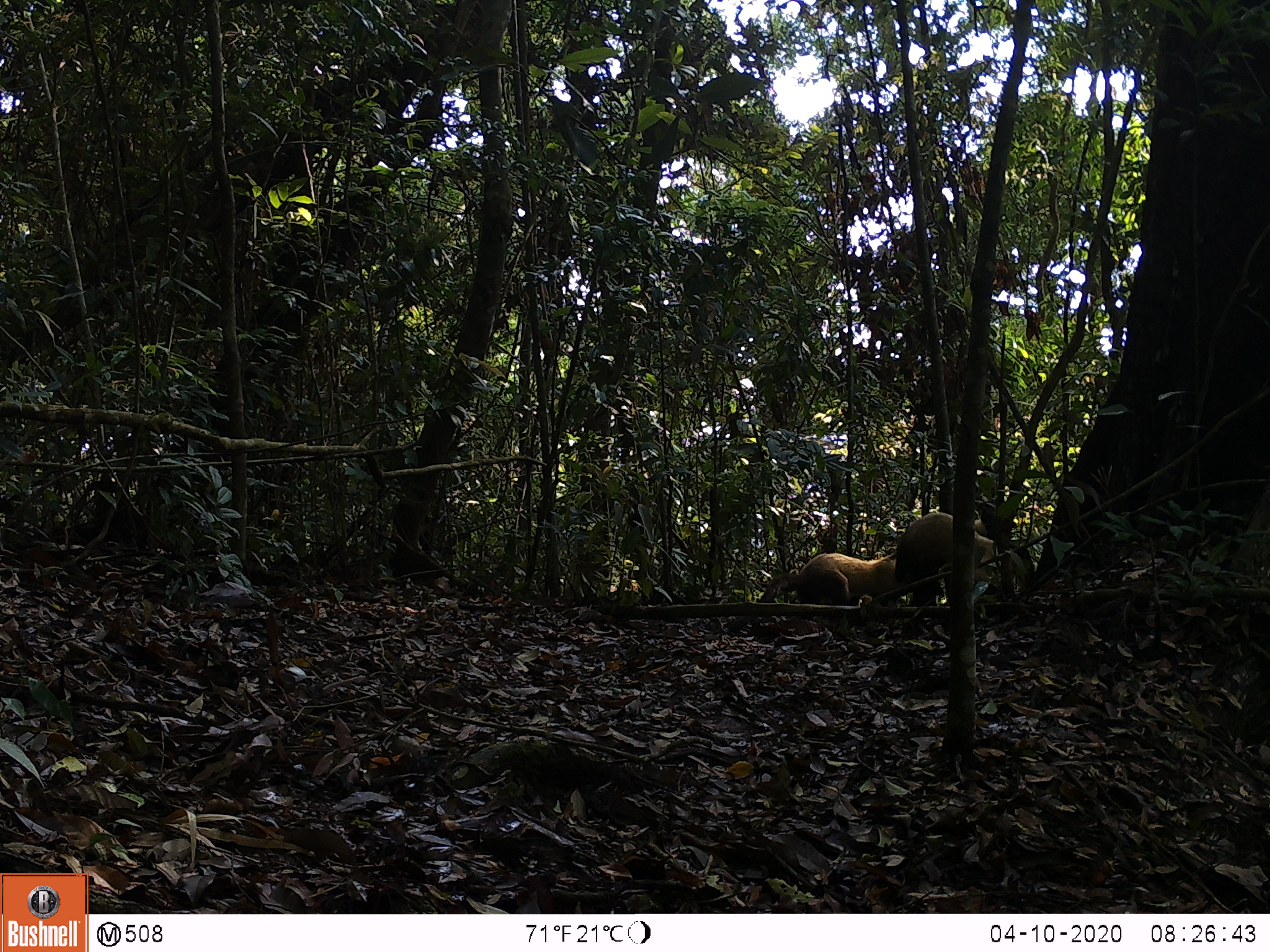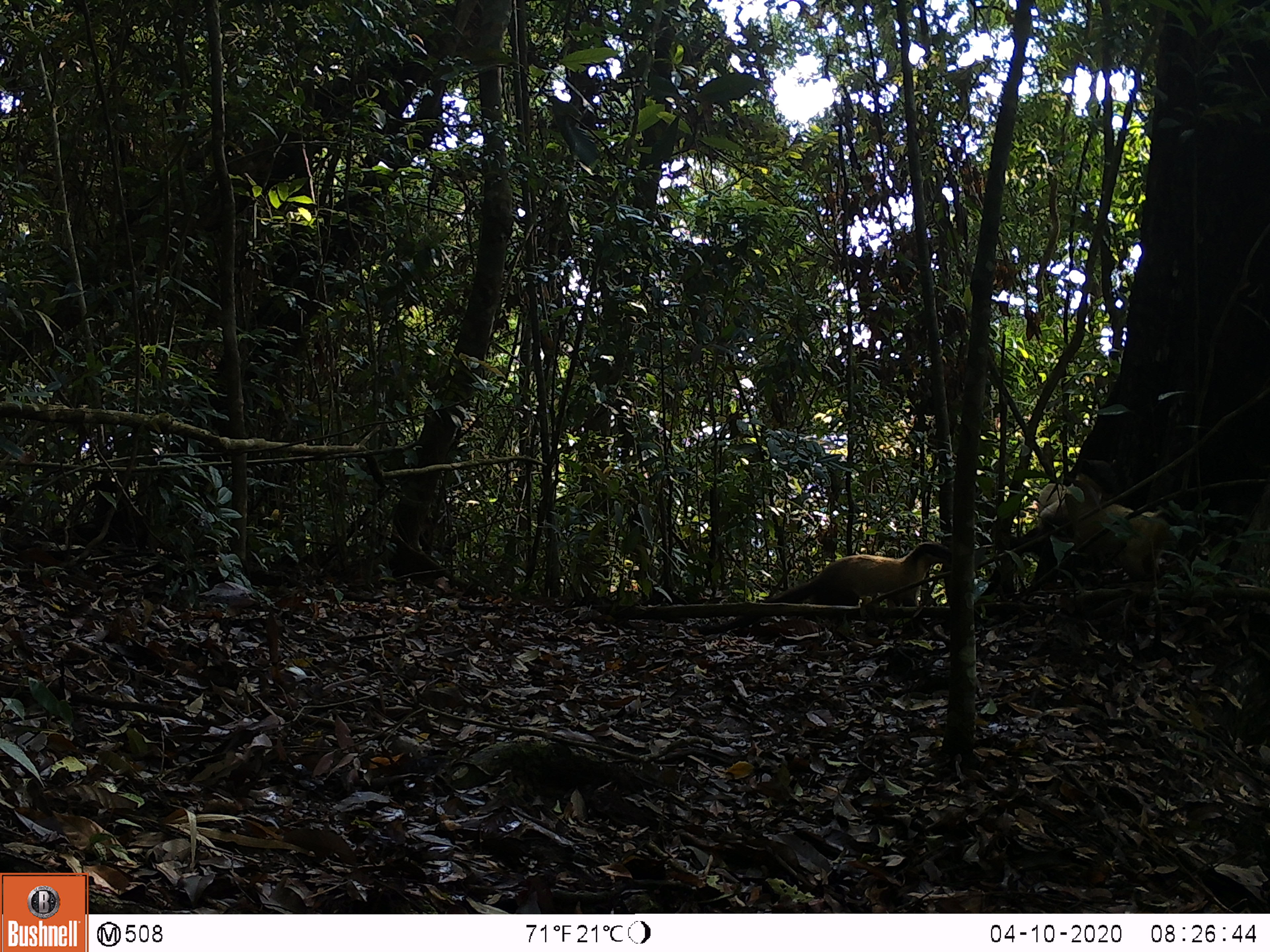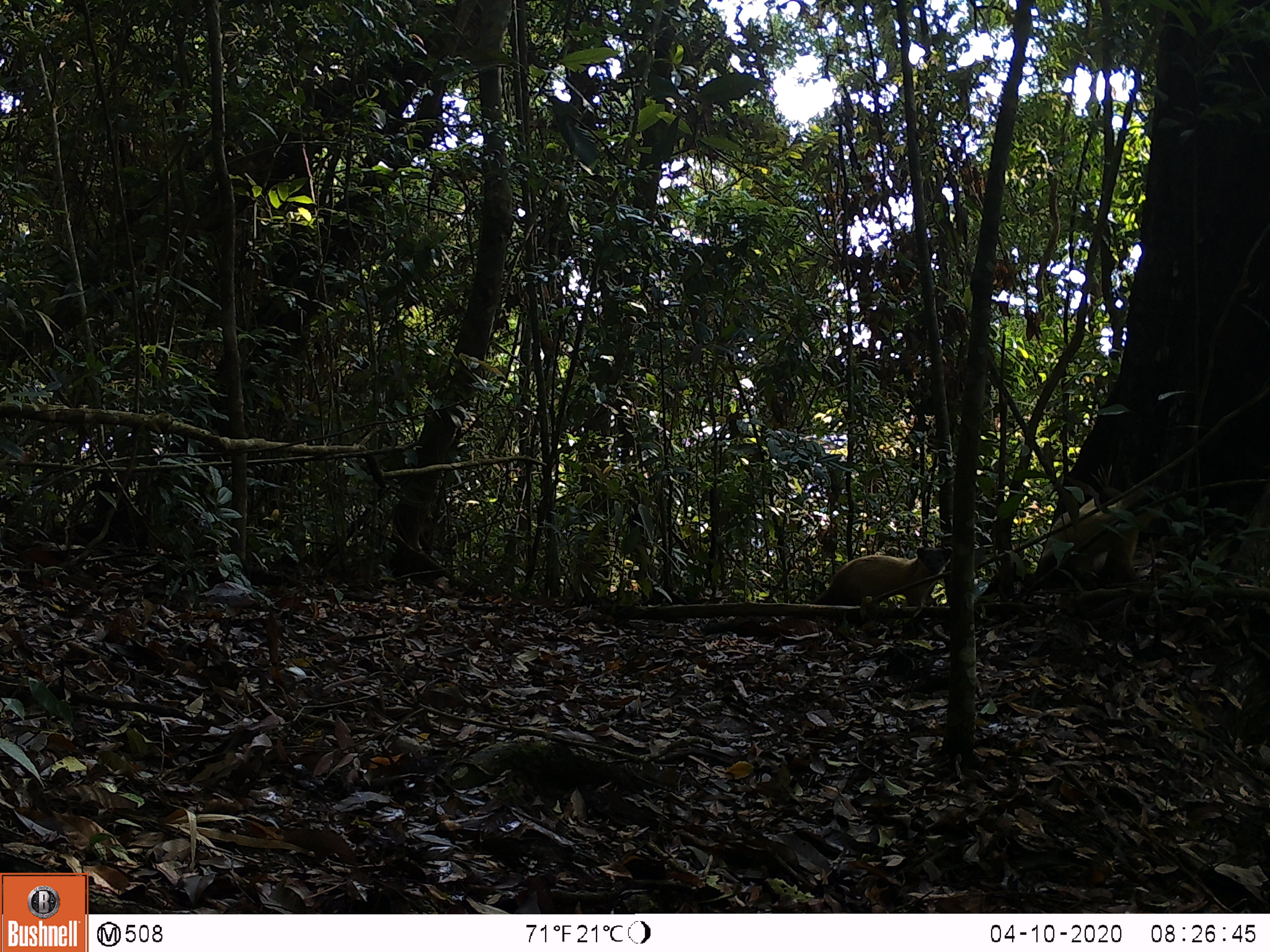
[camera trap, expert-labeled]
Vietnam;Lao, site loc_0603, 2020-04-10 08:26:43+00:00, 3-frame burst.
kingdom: Animalia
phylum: Chordata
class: Mammalia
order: Carnivora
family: Mustelidae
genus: Martes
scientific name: Martes flavigula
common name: yellow-throated marten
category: yellow throated marten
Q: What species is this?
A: Yellow throated marten (yellow-throated marten) (Martes flavigula).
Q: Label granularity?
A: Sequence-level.